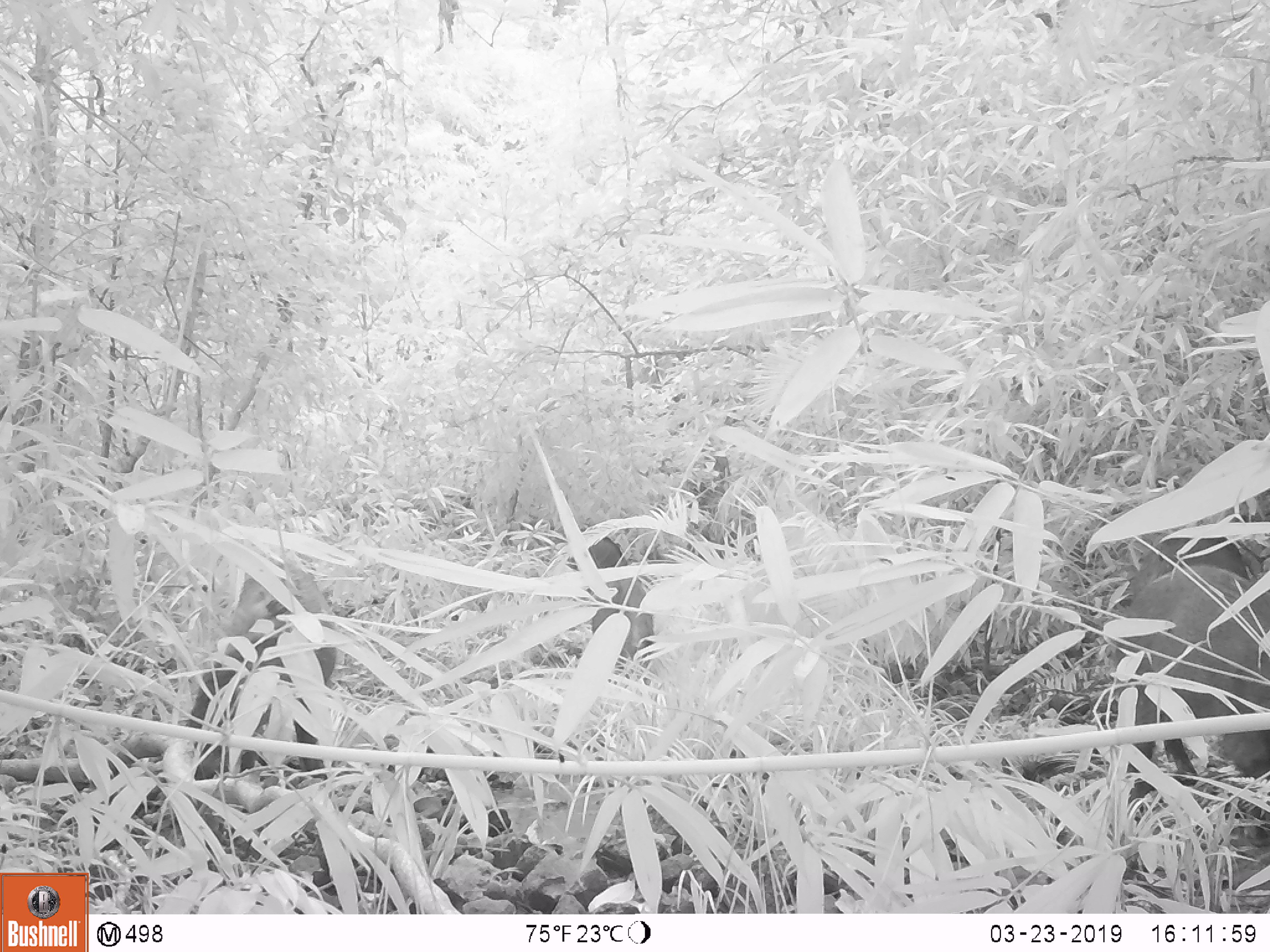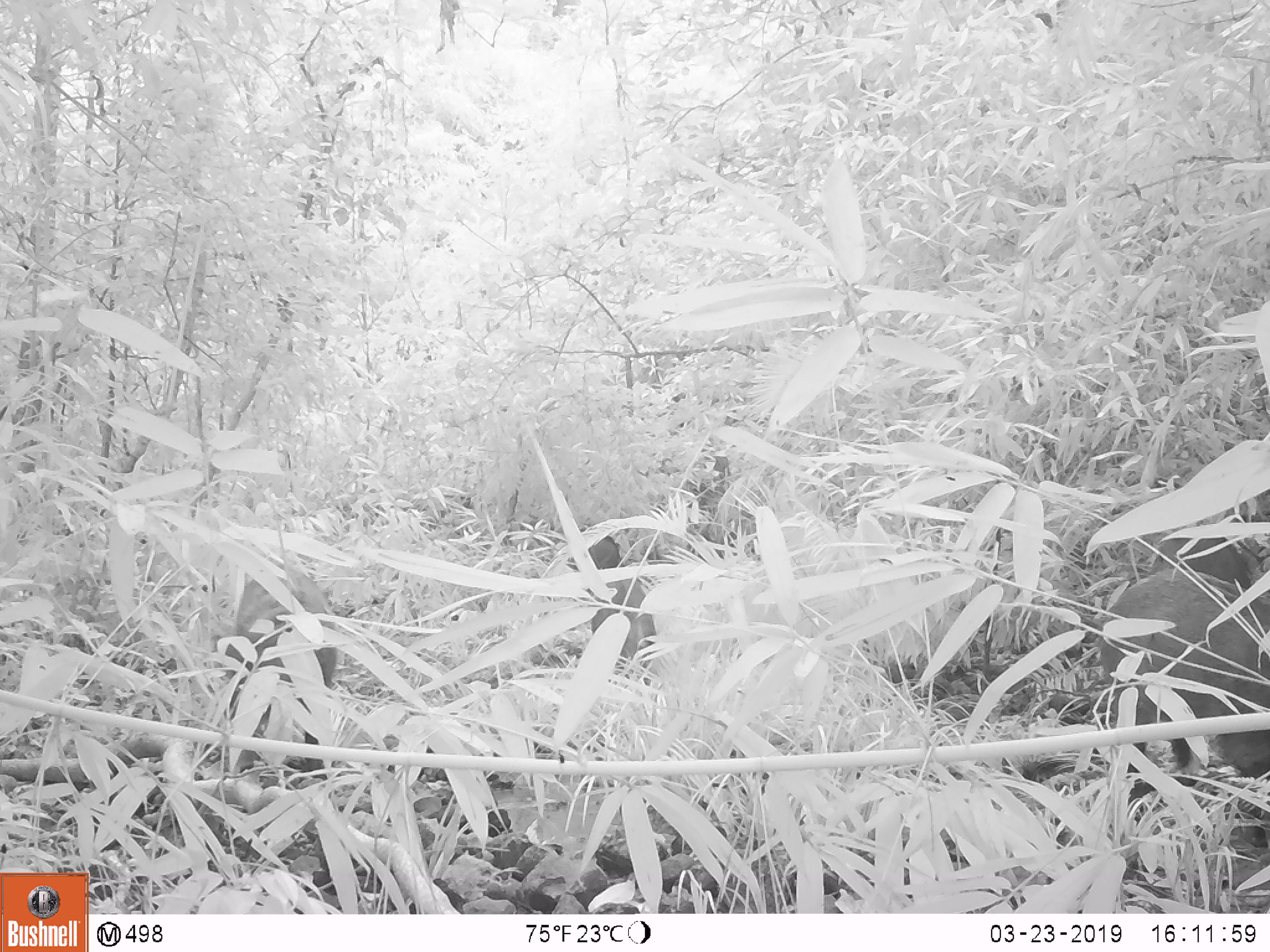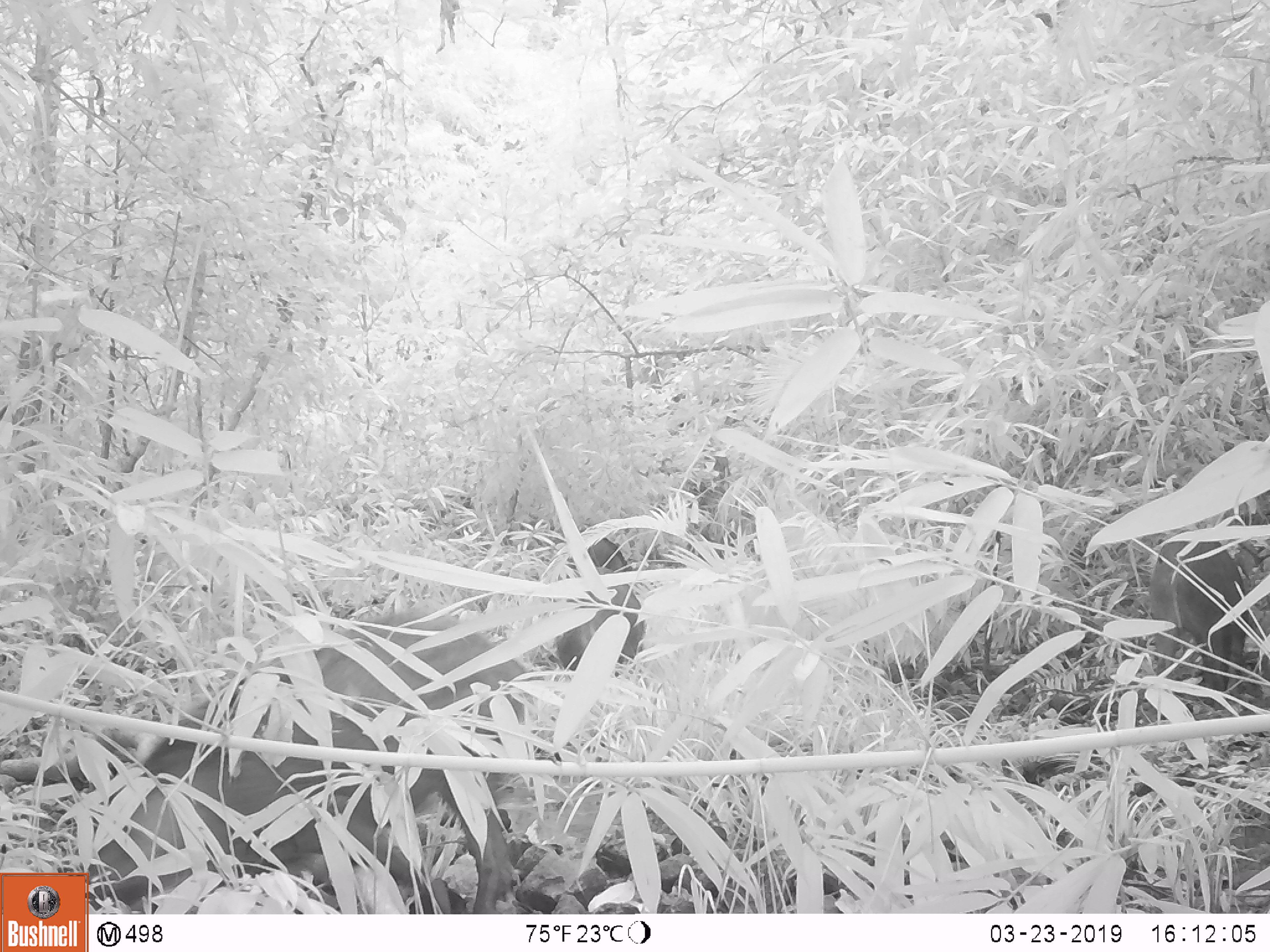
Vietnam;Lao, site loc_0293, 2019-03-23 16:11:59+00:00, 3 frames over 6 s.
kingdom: Animalia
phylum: Chordata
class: Mammalia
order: Artiodactyla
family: Suidae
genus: Sus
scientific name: Sus scrofa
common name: eurasian wild pig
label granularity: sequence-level